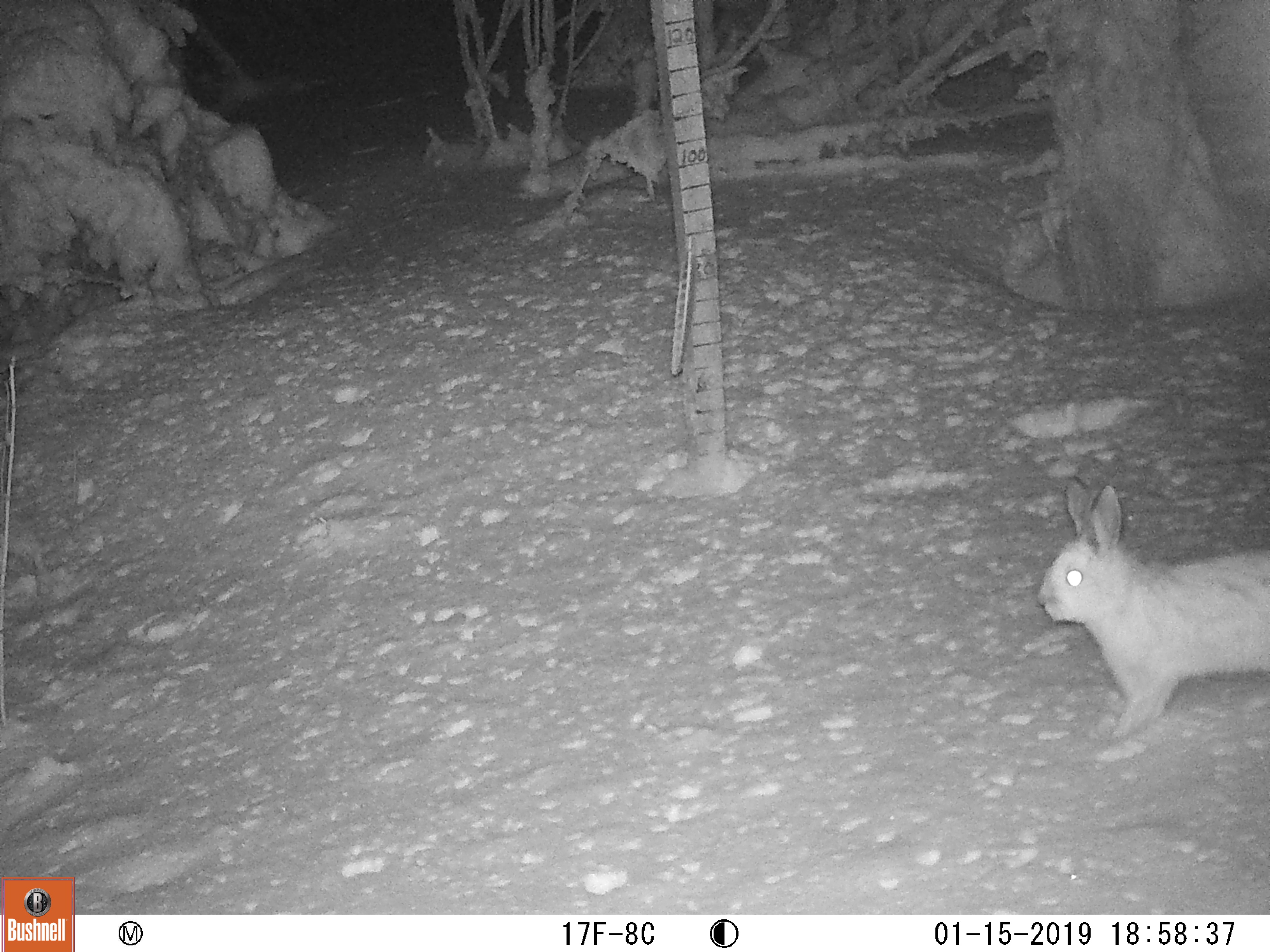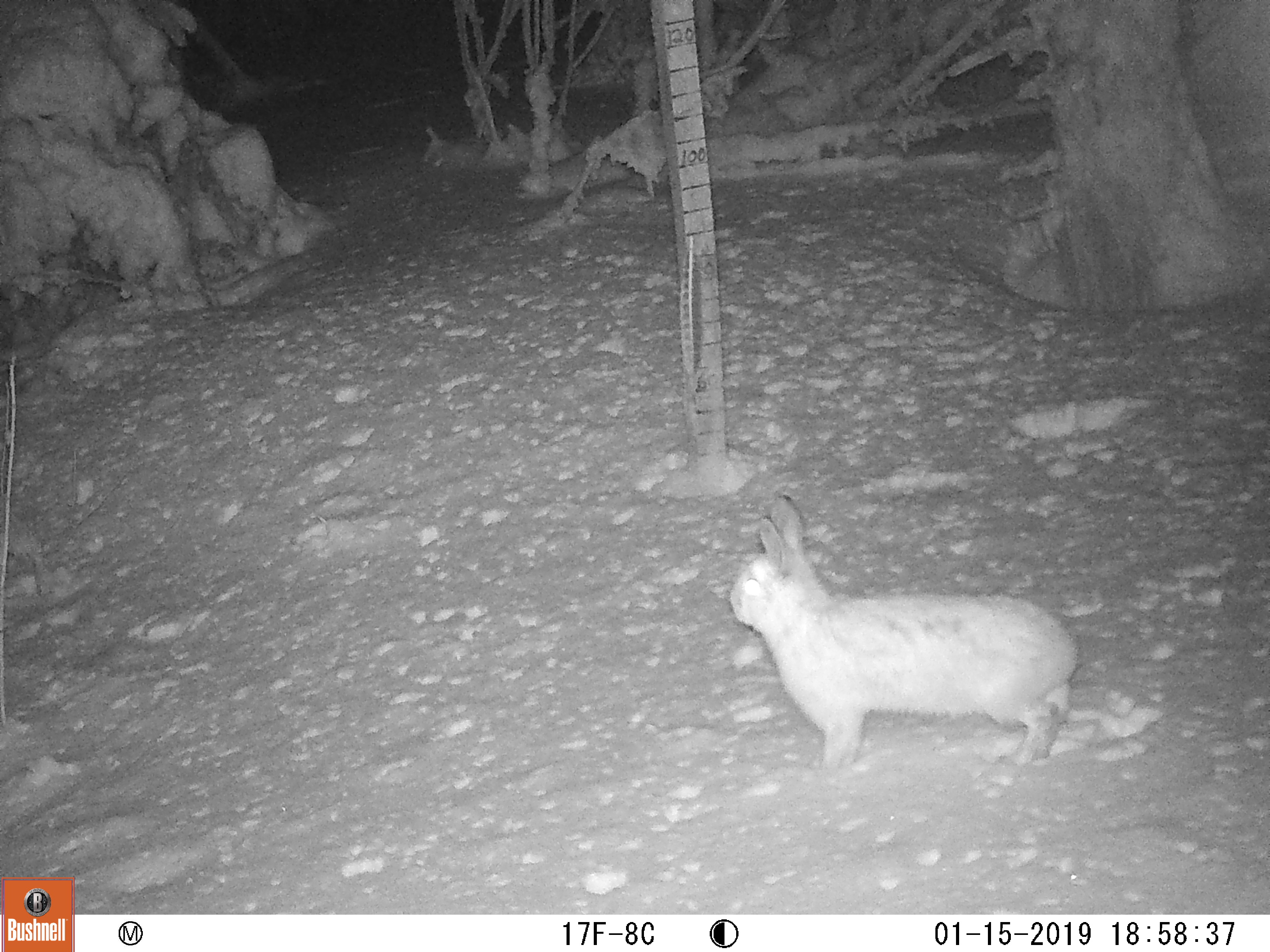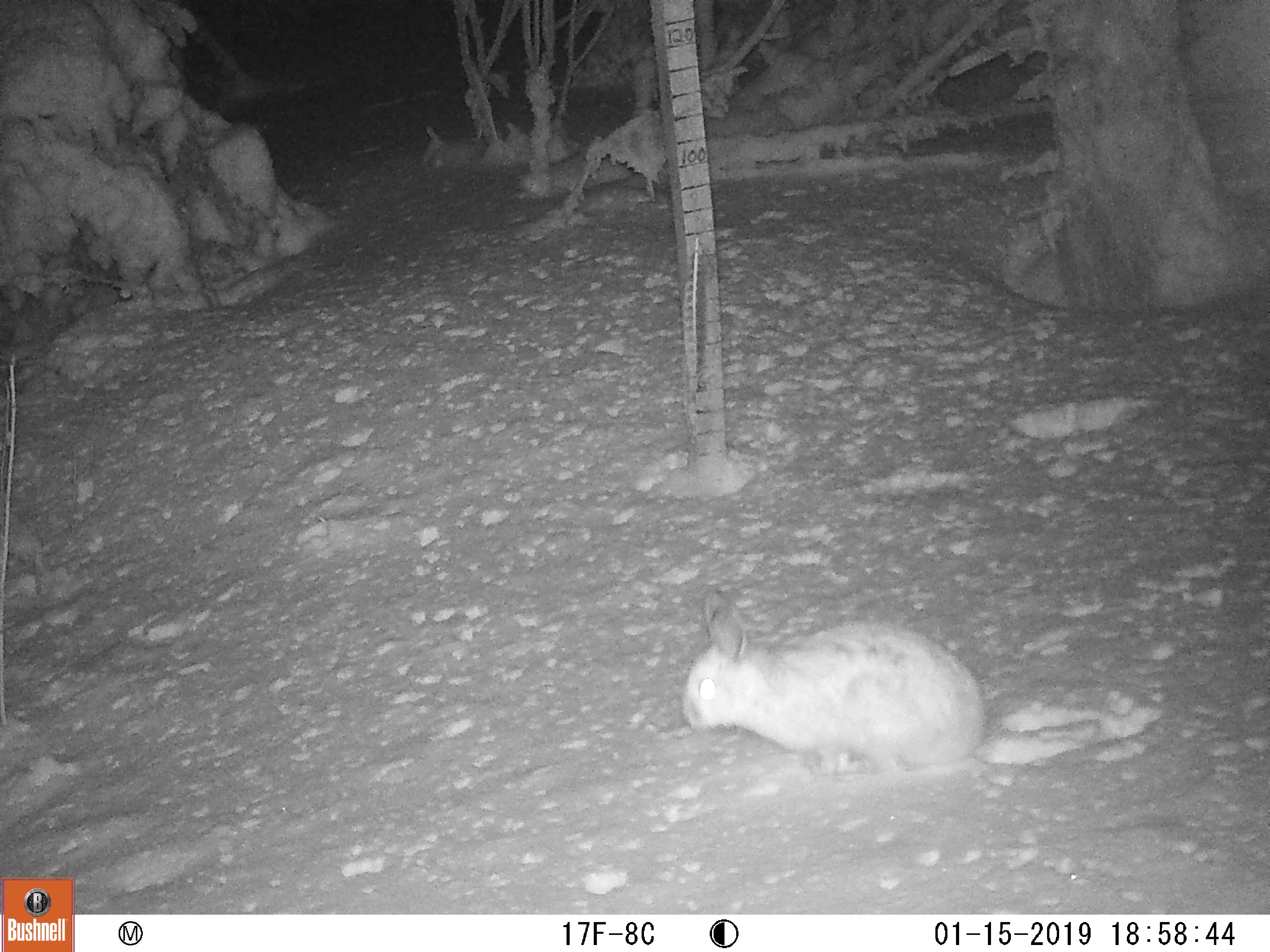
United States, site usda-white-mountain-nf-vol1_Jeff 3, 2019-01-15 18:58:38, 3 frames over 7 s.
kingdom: Animalia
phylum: Chordata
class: Mammalia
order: Lagomorpha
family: Leporidae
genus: Lepus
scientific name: Lepus americanus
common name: snowshoe hare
Snowshoe hare (Lepus americanus).